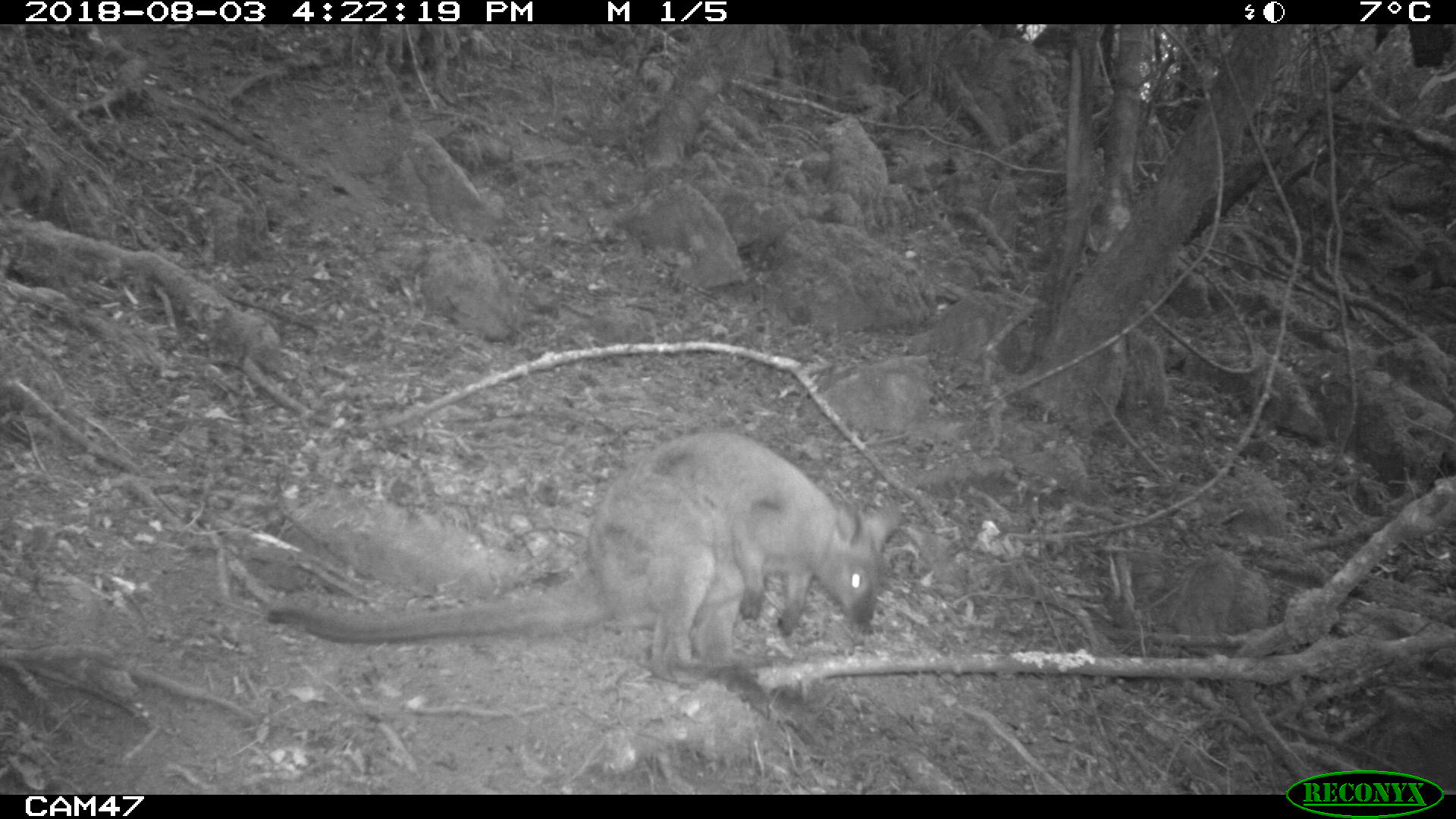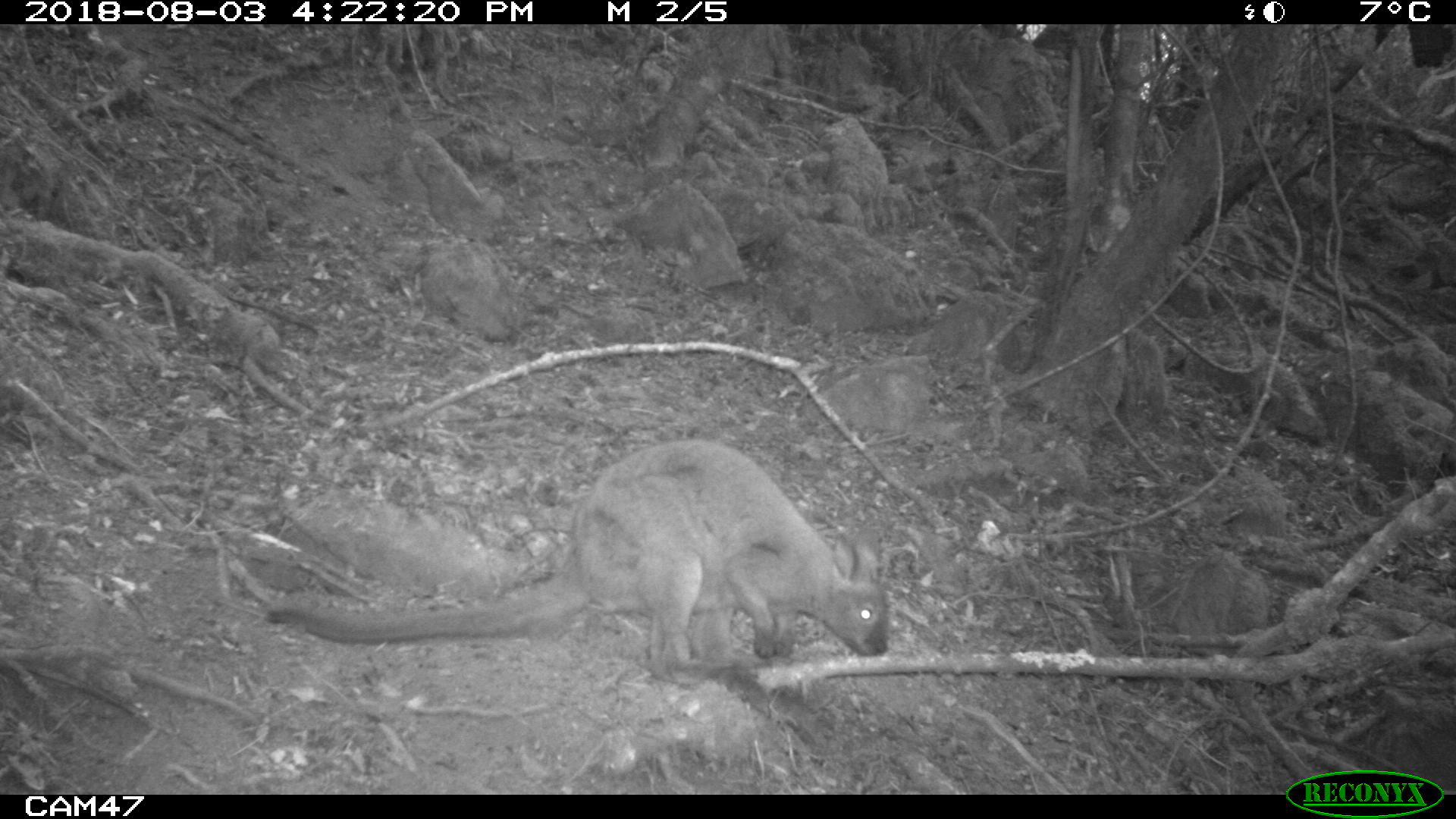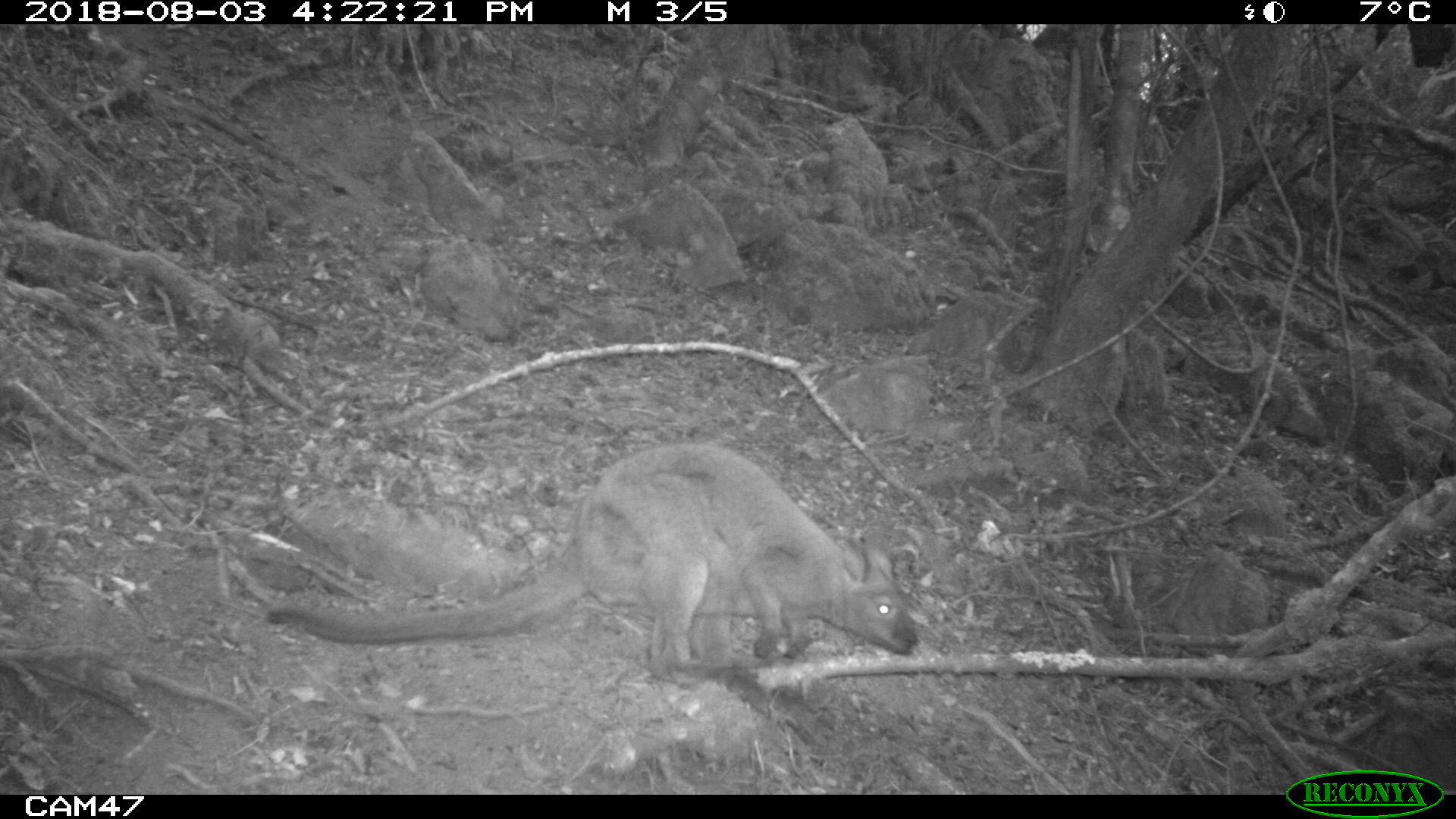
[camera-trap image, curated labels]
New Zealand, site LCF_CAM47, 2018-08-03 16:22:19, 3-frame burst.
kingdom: Animalia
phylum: Chordata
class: Mammalia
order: Diprotodontia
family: Macropodidae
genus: Notamacropus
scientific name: Notamacropus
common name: wallaby